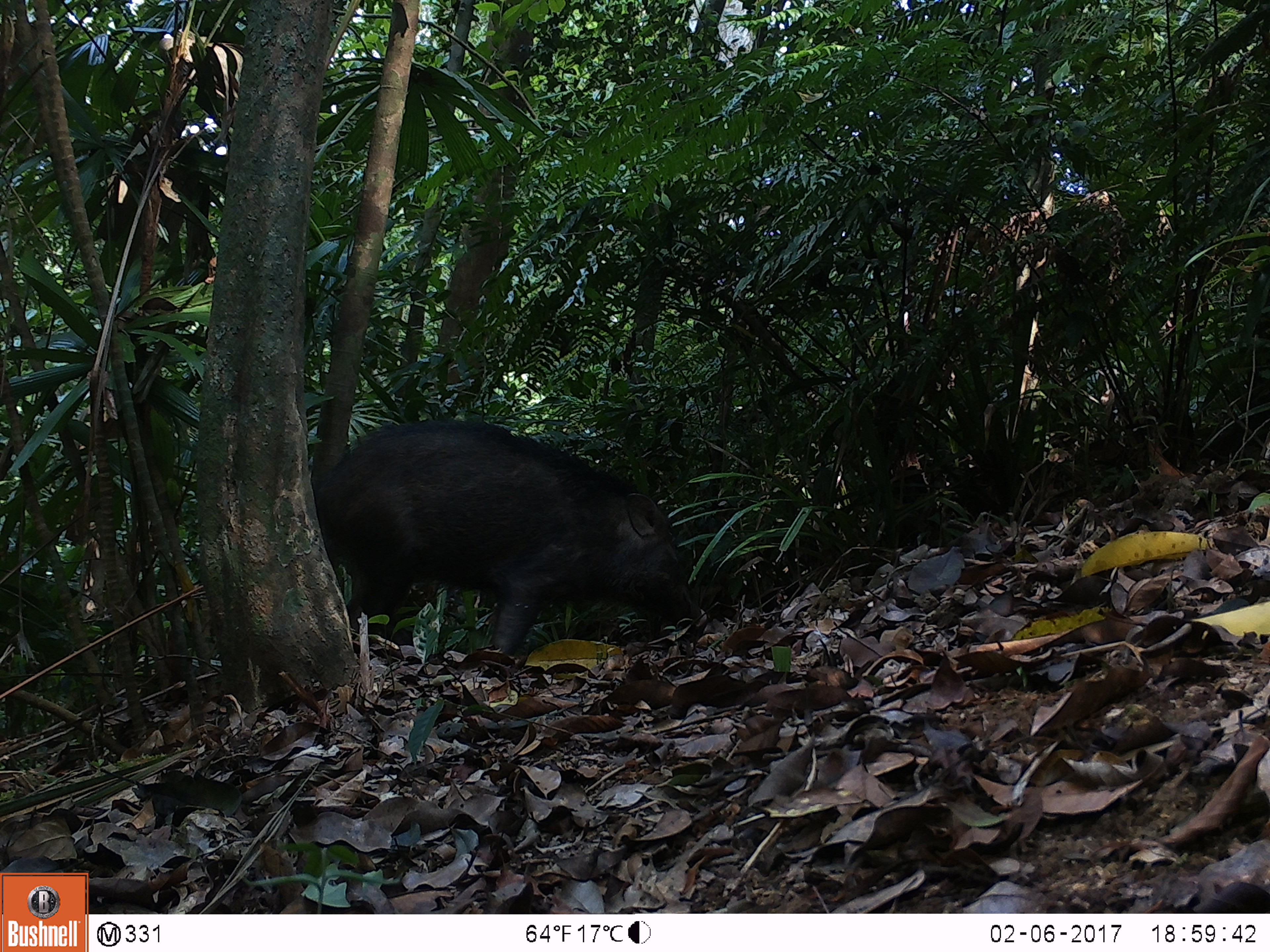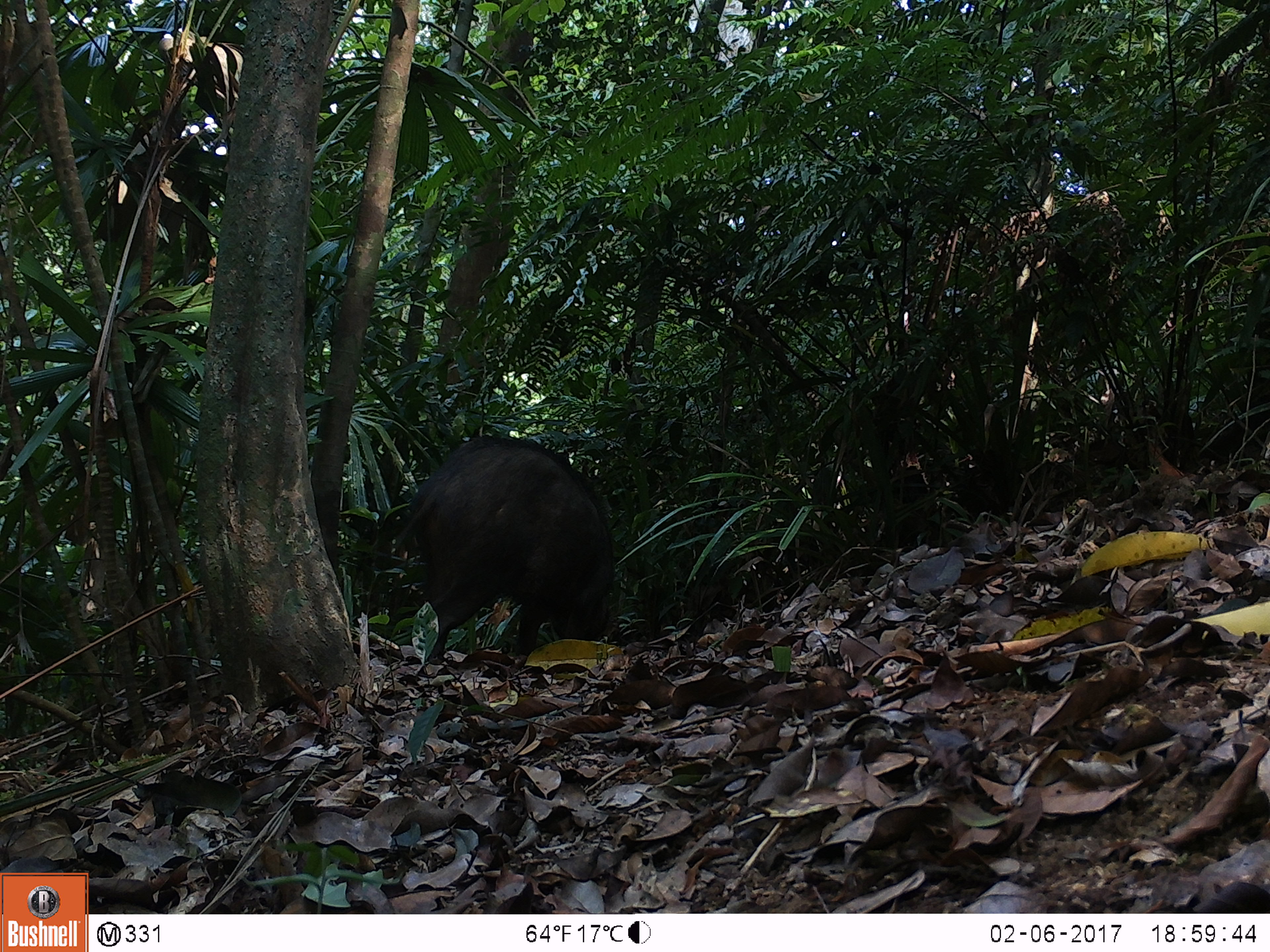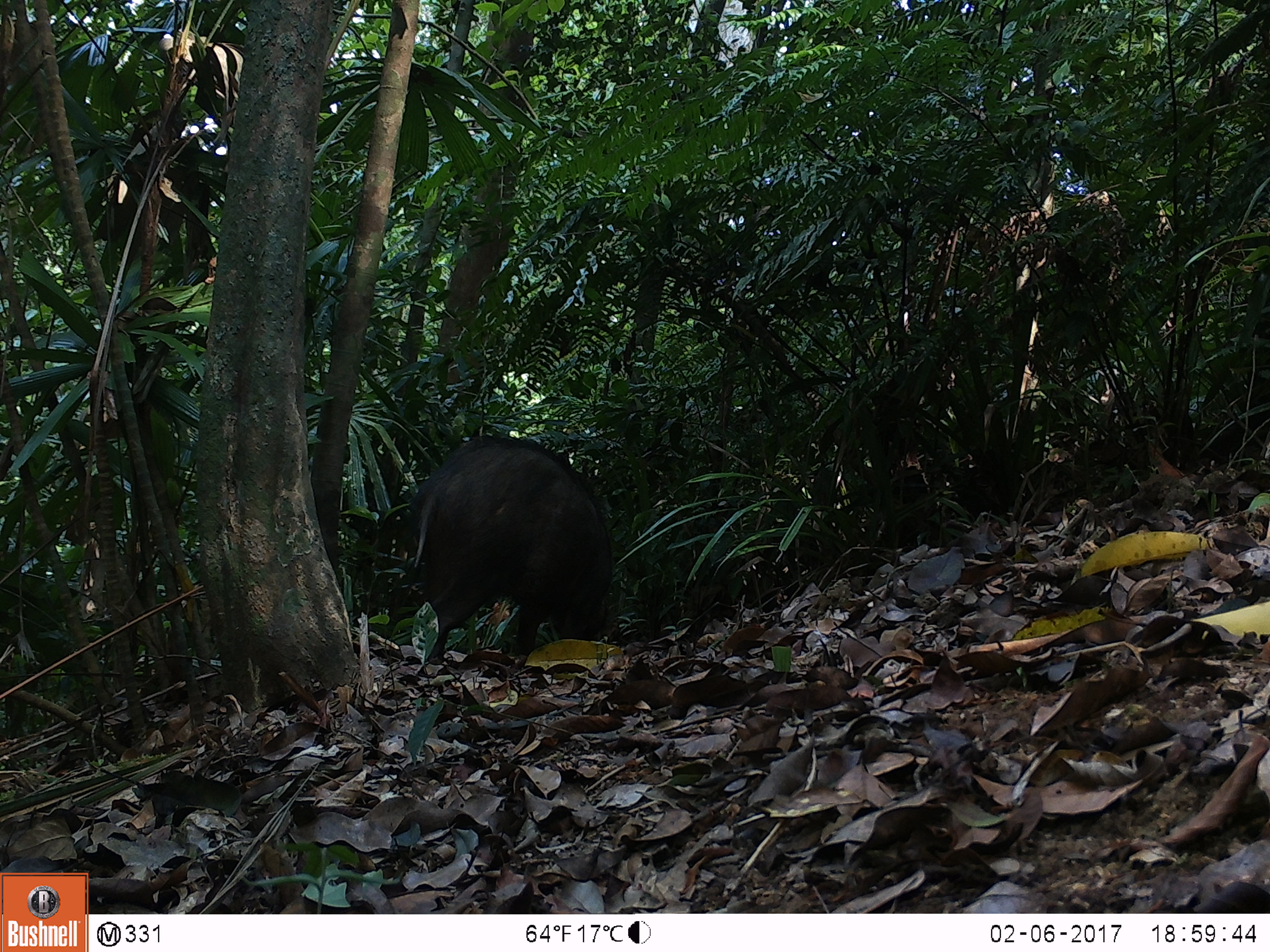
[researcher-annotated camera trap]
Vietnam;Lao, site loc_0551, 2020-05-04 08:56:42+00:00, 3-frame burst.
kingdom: Animalia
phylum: Chordata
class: Mammalia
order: Artiodactyla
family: Suidae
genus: Sus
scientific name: Sus scrofa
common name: eurasian wild pig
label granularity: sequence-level